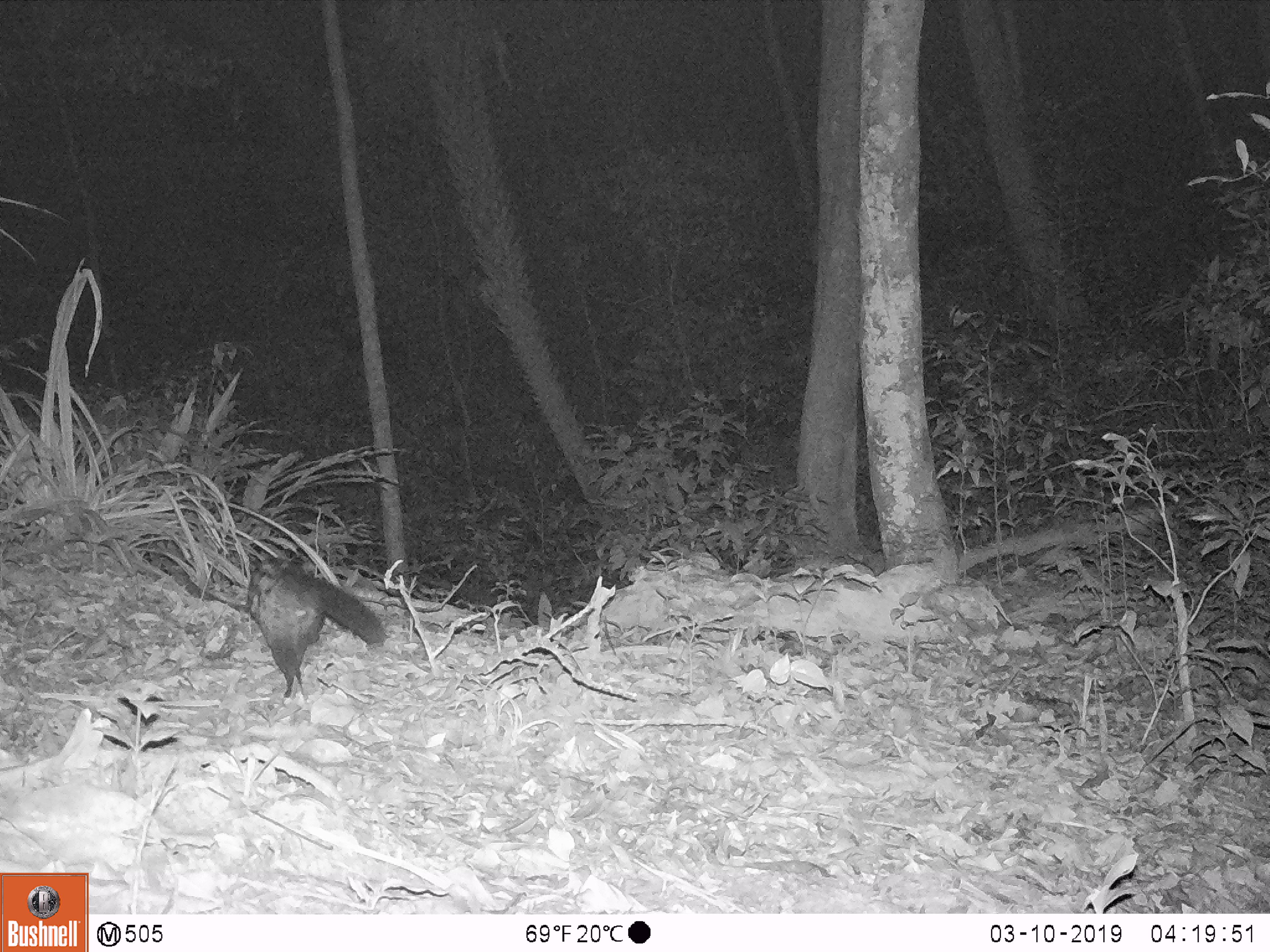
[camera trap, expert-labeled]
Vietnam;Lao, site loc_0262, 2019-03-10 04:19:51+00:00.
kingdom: Animalia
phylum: Chordata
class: Mammalia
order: Carnivora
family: Viverridae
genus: Paradoxurus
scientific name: Paradoxurus hermaphroditus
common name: common palm civet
Common palm civet (Paradoxurus hermaphroditus). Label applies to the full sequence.